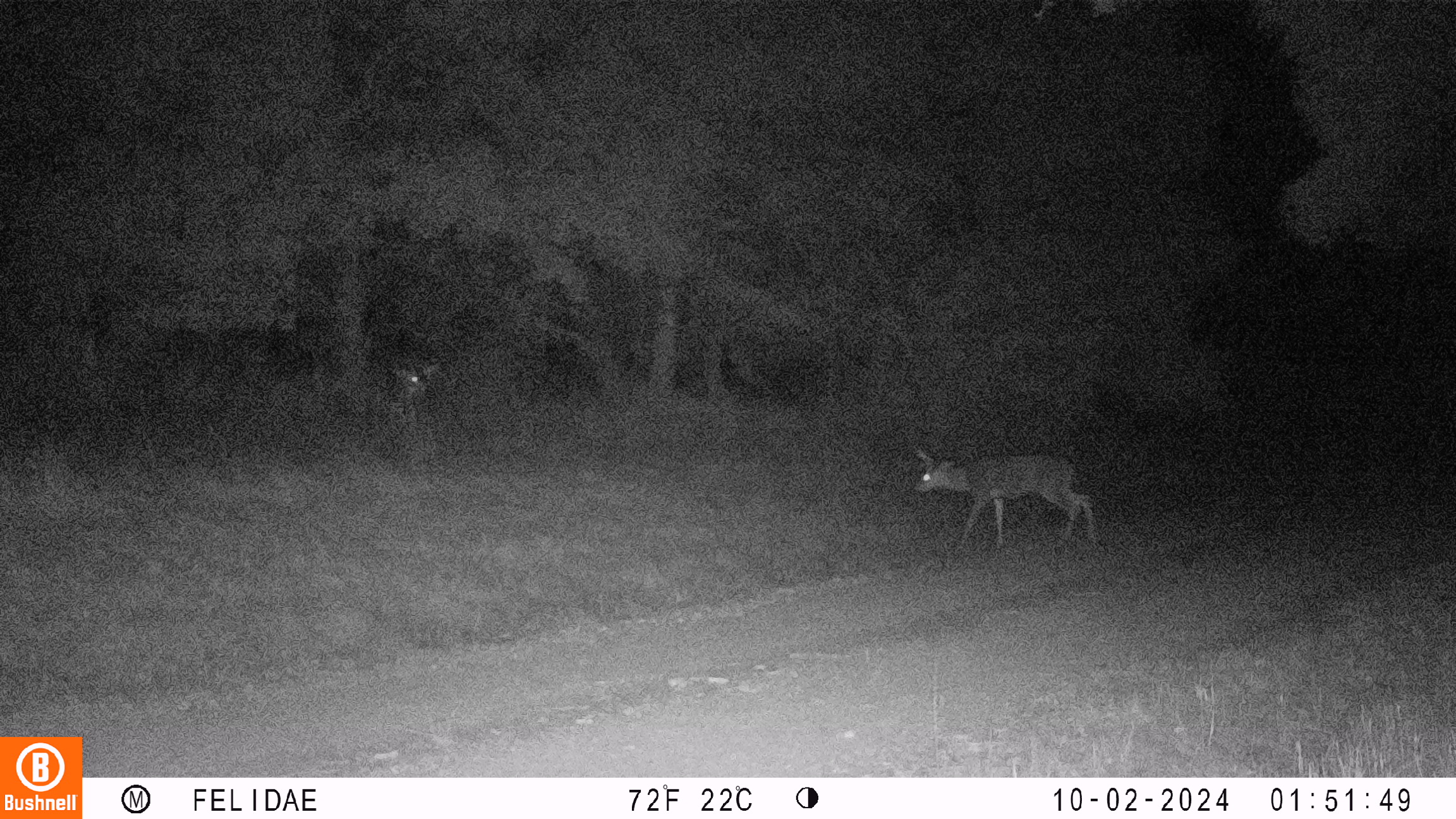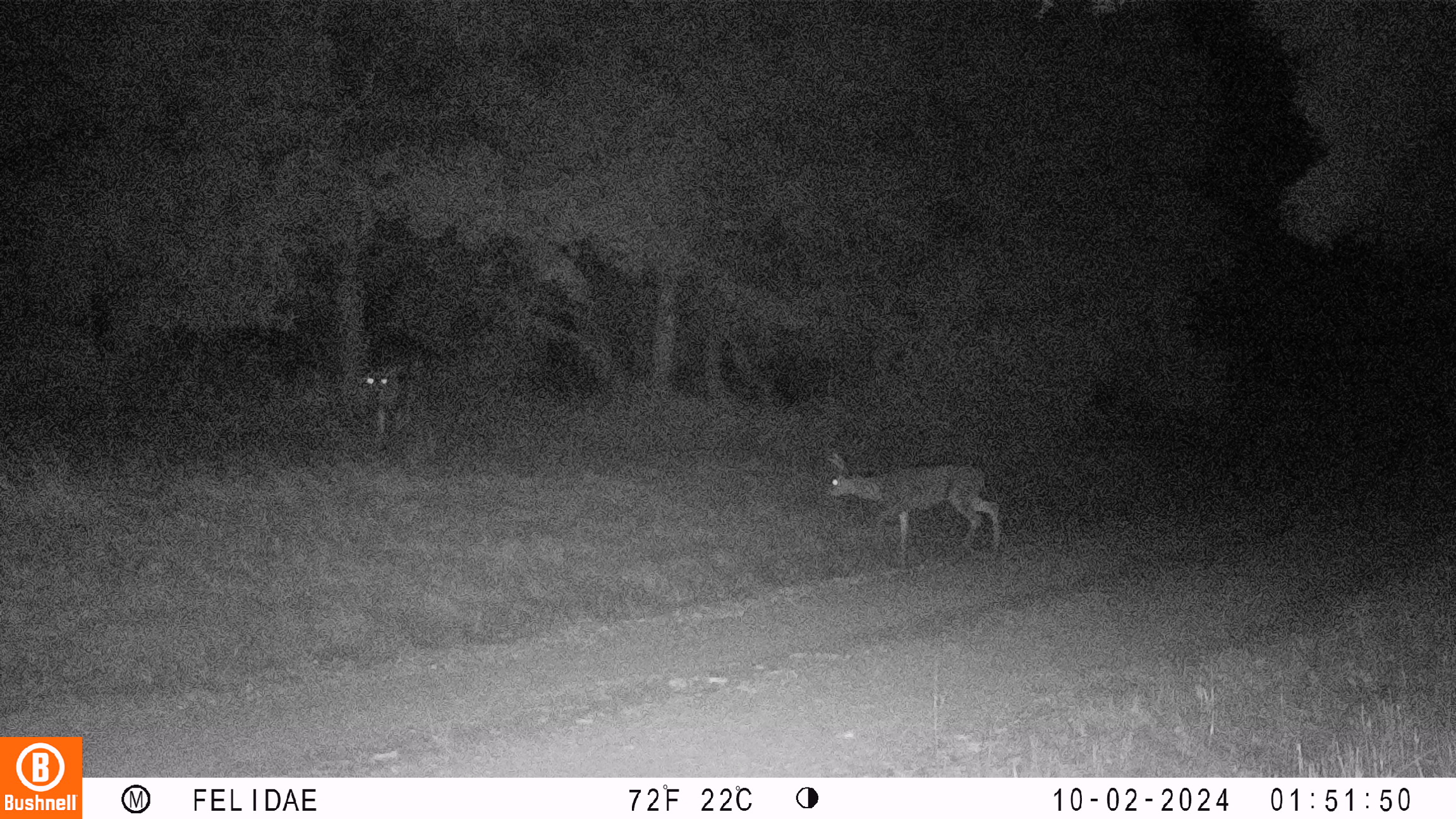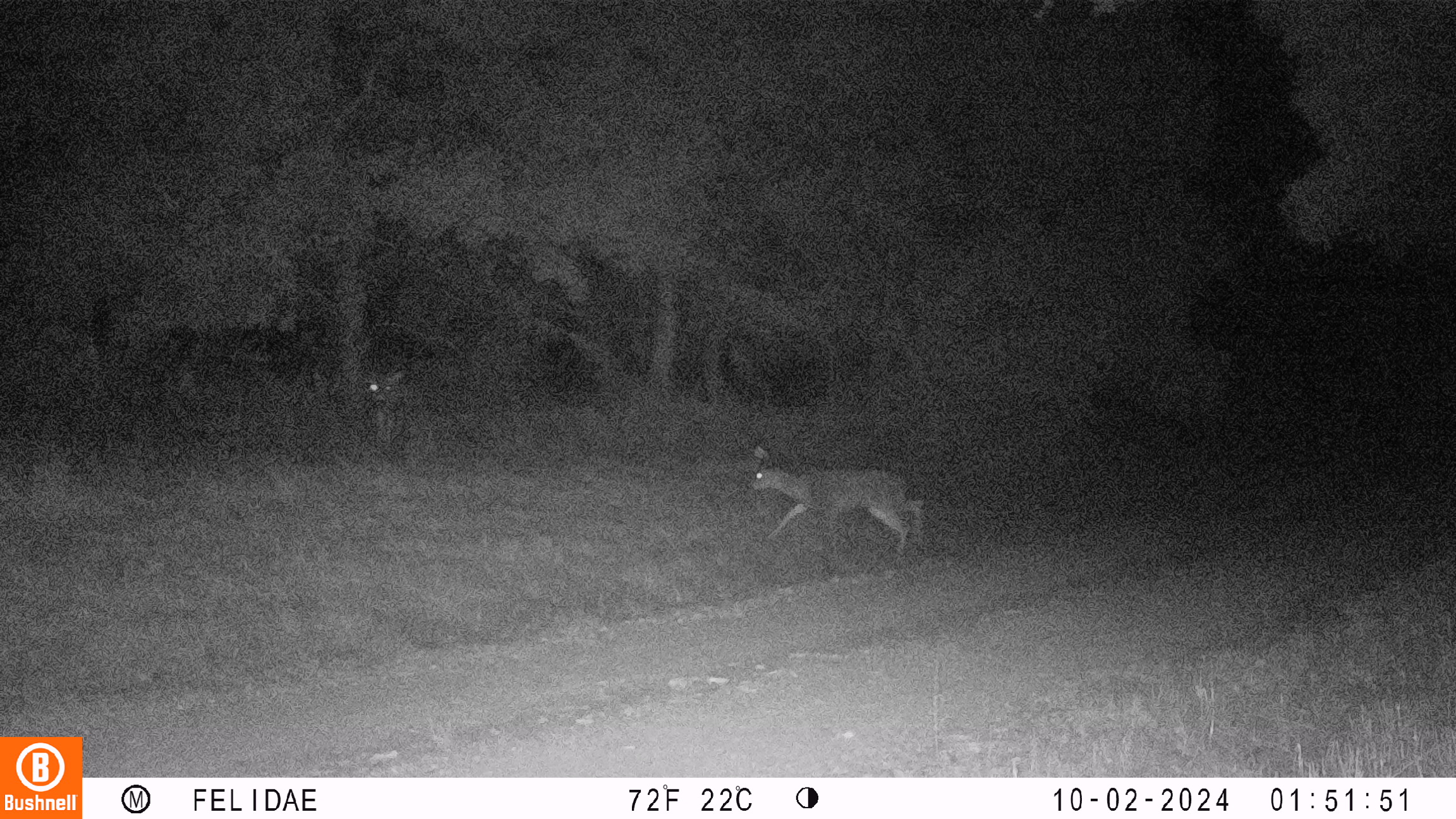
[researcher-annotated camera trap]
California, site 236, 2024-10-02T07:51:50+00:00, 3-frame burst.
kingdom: Animalia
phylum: Chordata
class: Mammalia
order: Artiodactyla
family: Cervidae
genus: Odocoileus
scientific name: Odocoileus hemionus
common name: mule deer